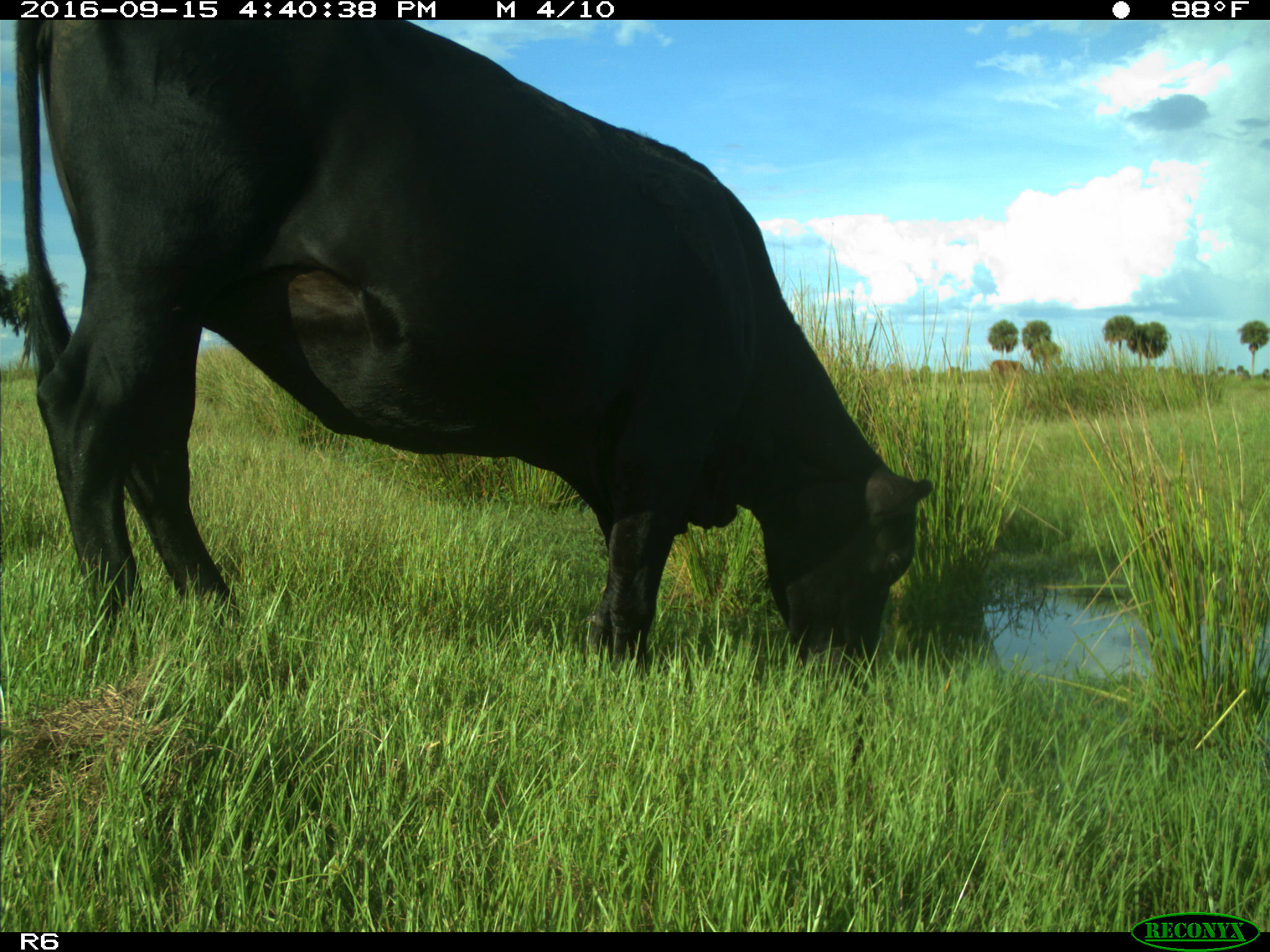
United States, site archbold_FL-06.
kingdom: Animalia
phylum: Chordata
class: Mammalia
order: Artiodactyla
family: Bovidae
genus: Bos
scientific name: Bos taurus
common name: domestic cow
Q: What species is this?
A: Bos taurus (domestic cow).